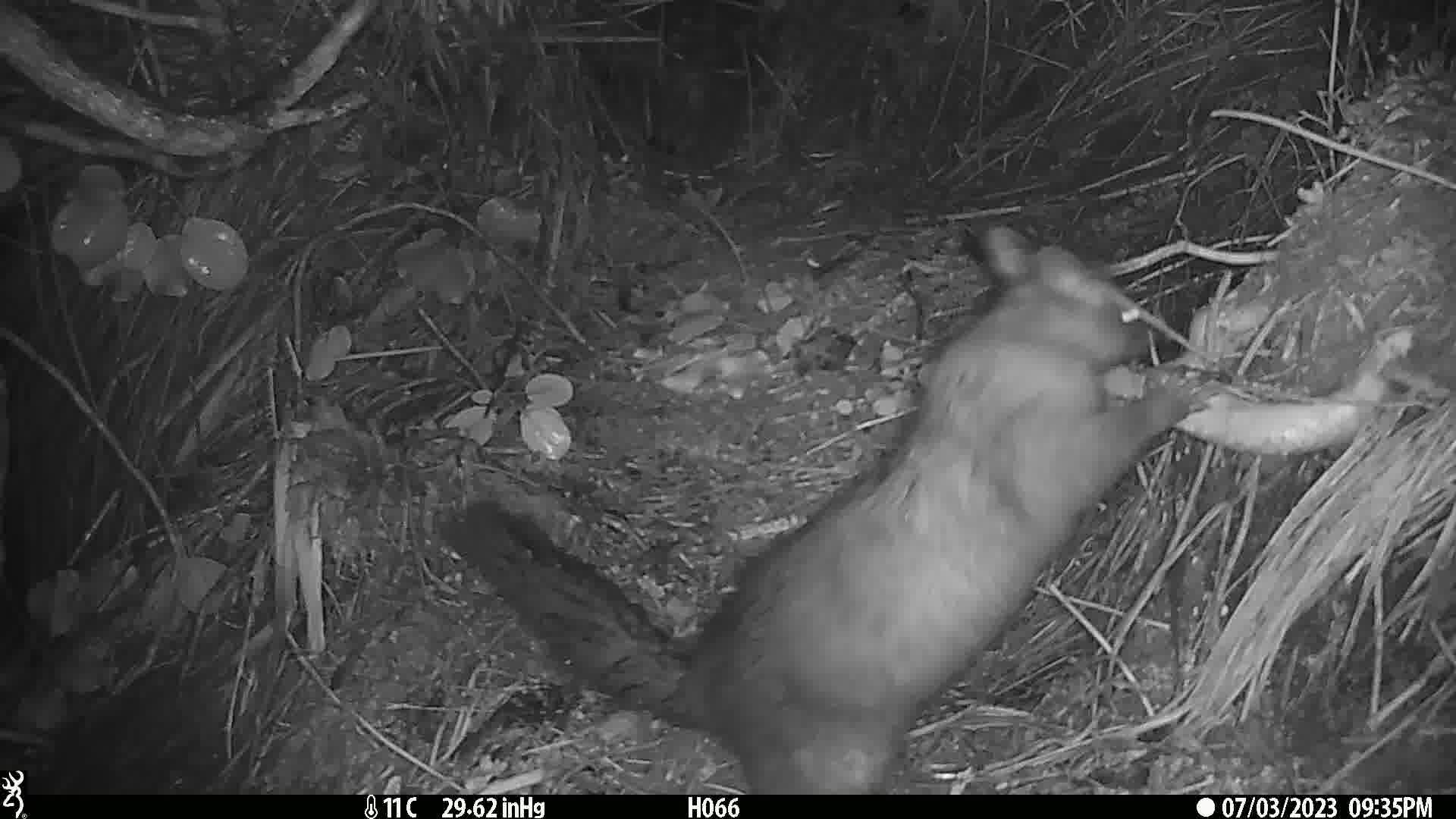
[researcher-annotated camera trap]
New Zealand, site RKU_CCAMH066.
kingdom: Animalia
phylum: Chordata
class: Mammalia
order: Diprotodontia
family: Phalangeridae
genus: Trichosurus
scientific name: Trichosurus vulpecula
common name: common brushtail possum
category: possum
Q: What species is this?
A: Possum (common brushtail possum) (Trichosurus vulpecula).